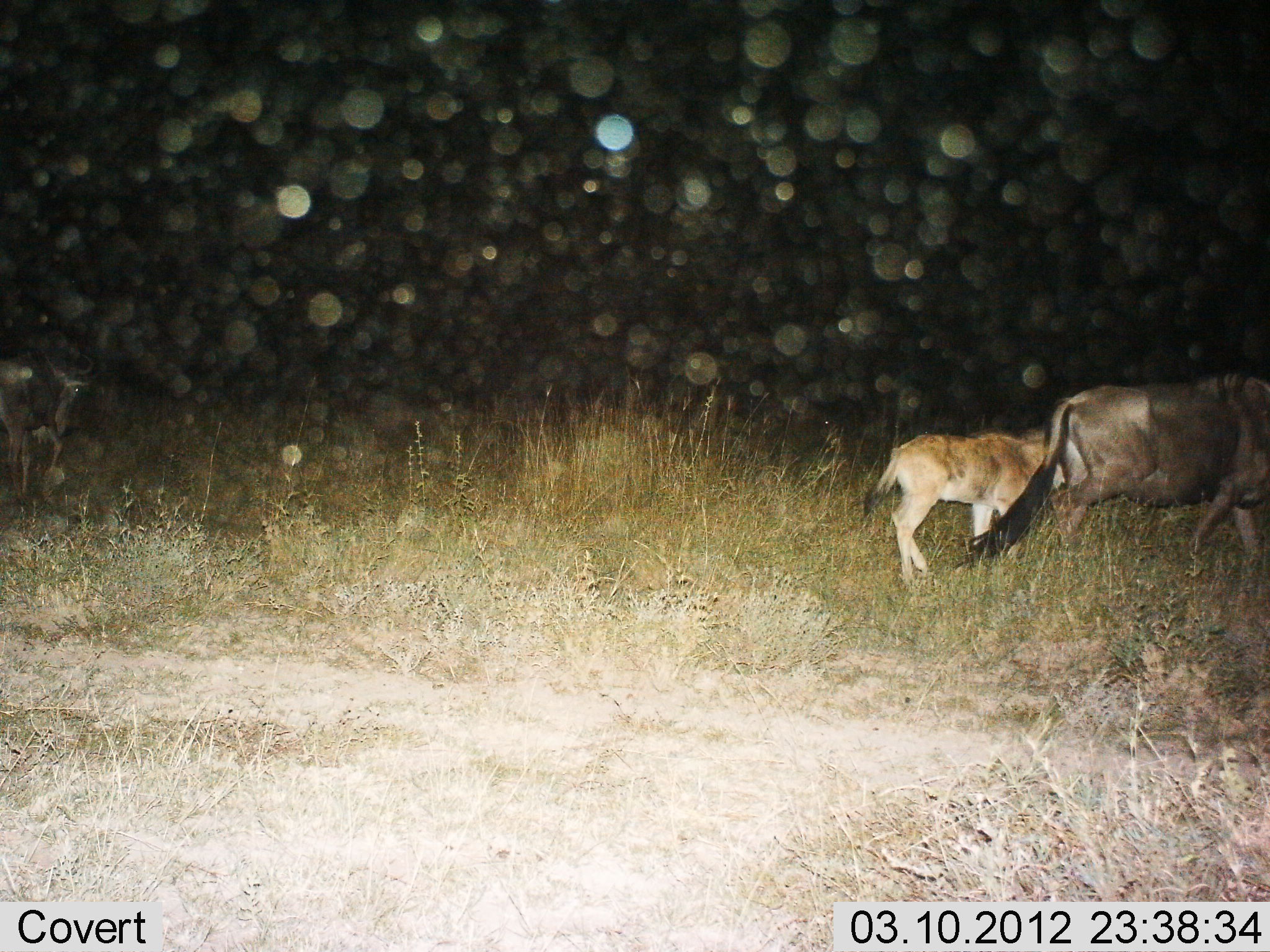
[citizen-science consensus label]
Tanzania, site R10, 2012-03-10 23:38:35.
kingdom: Animalia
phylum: Chordata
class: Mammalia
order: Artiodactyla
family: Bovidae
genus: Connochaetes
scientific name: Connochaetes taurinus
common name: blue wildebeest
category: wildebeest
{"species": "wildebeest (blue wildebeest) (Connochaetes taurinus)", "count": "2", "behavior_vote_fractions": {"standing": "22%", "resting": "0%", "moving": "89%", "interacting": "0%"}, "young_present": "94%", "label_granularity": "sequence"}